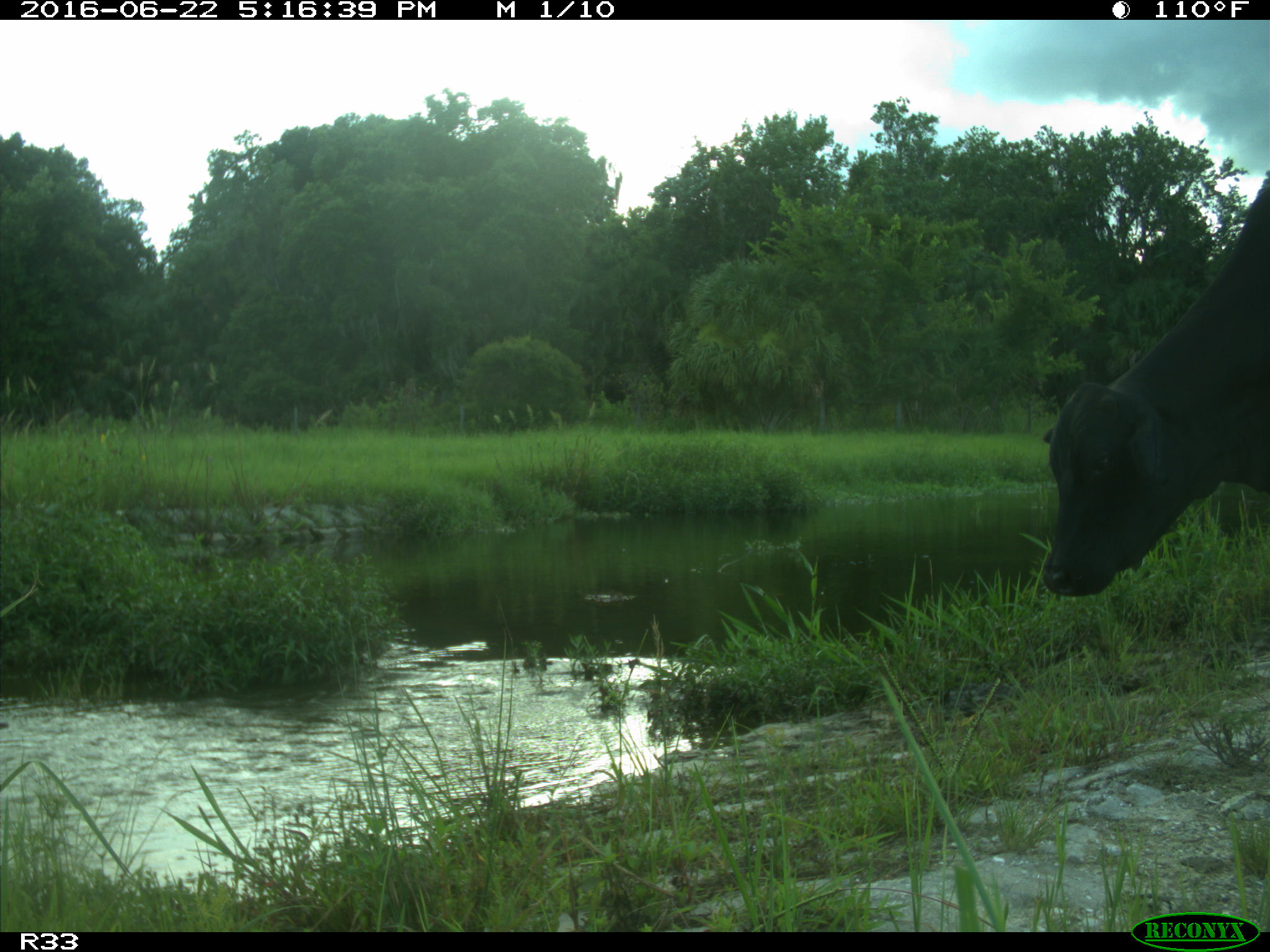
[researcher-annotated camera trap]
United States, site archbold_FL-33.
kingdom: Animalia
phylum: Chordata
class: Mammalia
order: Artiodactyla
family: Bovidae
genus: Bos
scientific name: Bos taurus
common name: domestic cow